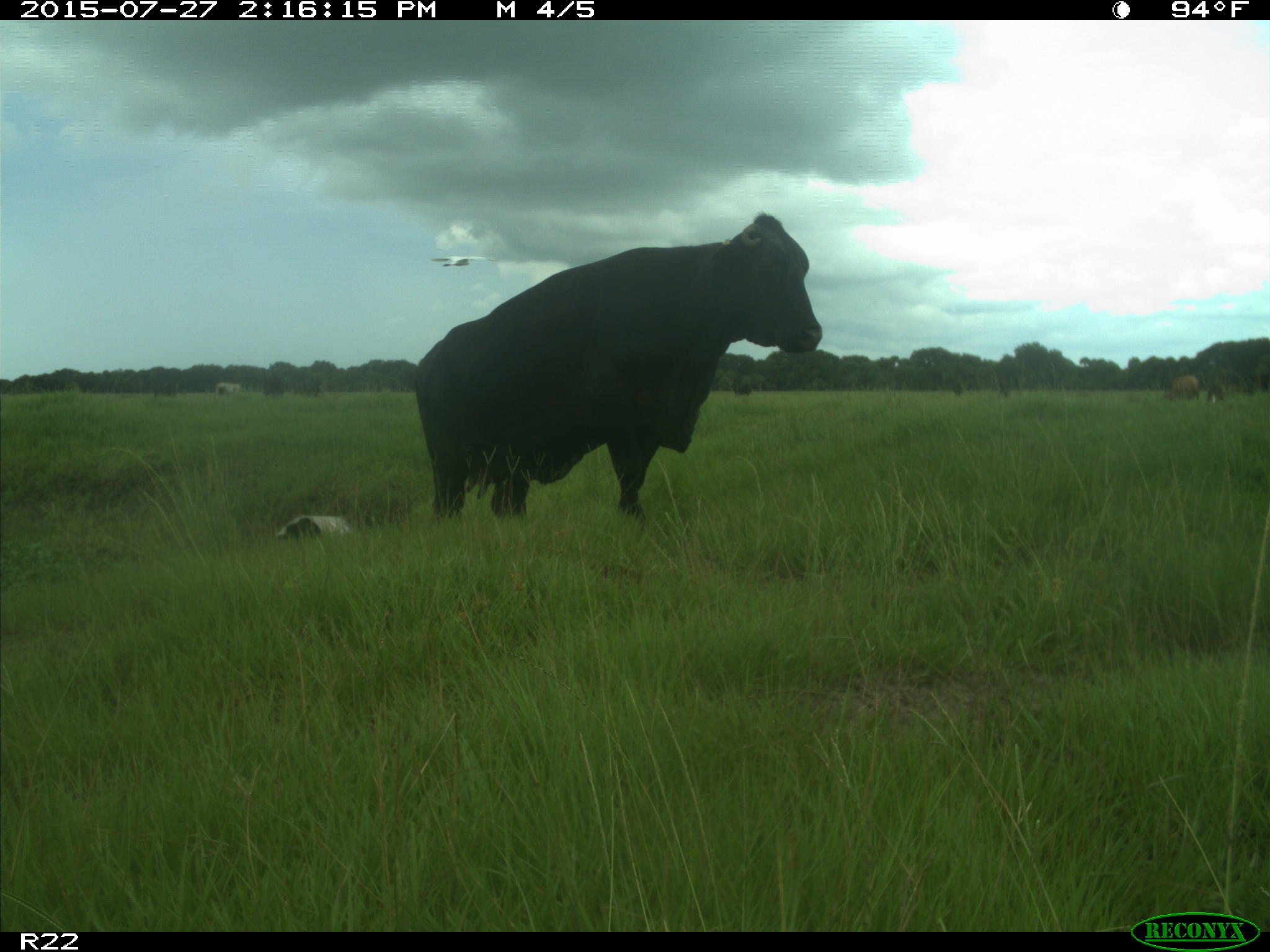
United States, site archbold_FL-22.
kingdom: Animalia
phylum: Chordata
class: Mammalia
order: Artiodactyla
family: Bovidae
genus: Bos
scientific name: Bos taurus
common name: domestic cow